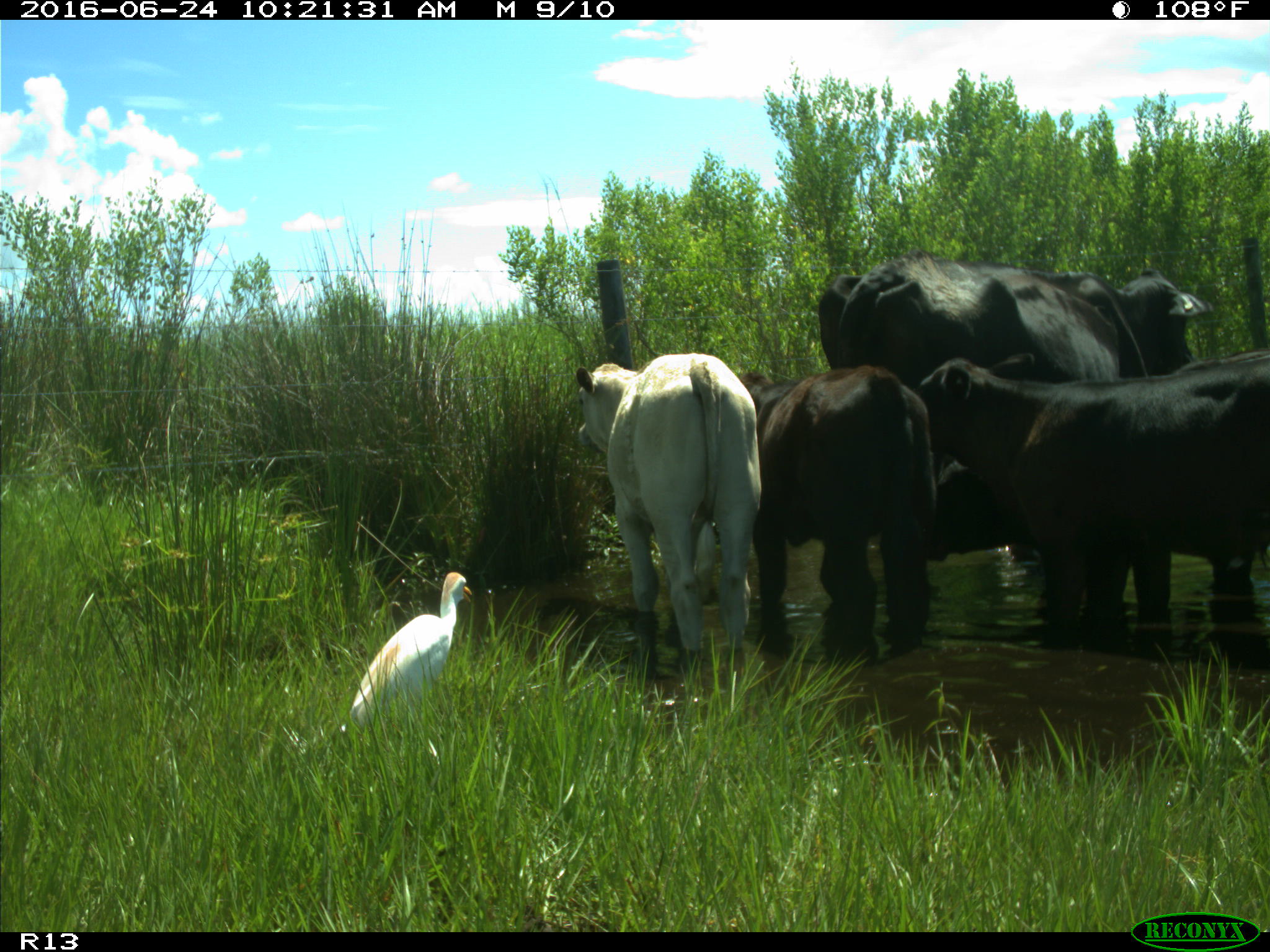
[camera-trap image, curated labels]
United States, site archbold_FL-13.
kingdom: Animalia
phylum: Chordata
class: Mammalia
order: Artiodactyla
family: Bovidae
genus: Bos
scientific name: Bos taurus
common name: domestic cow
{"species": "Bos taurus (domestic cow)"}